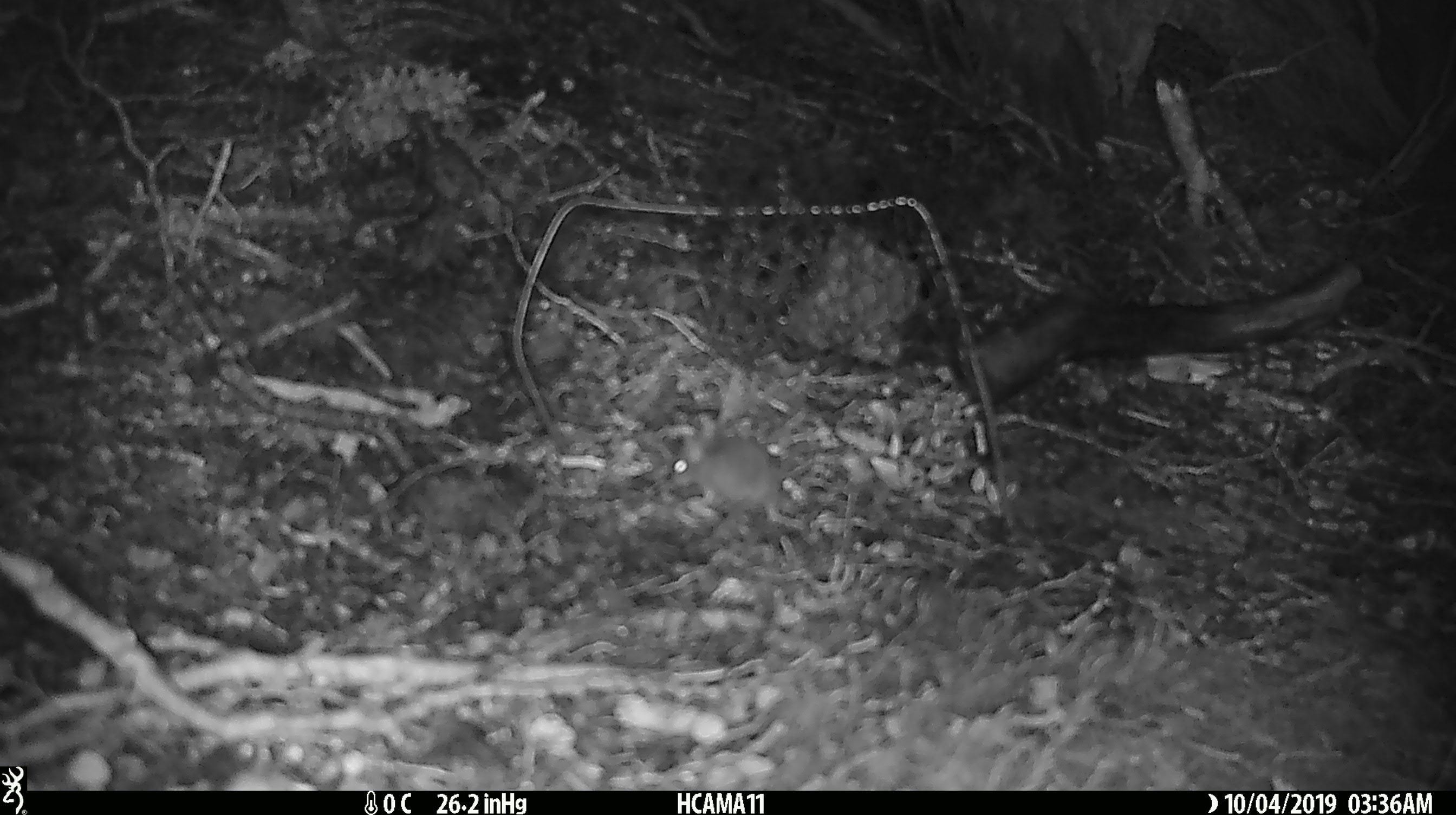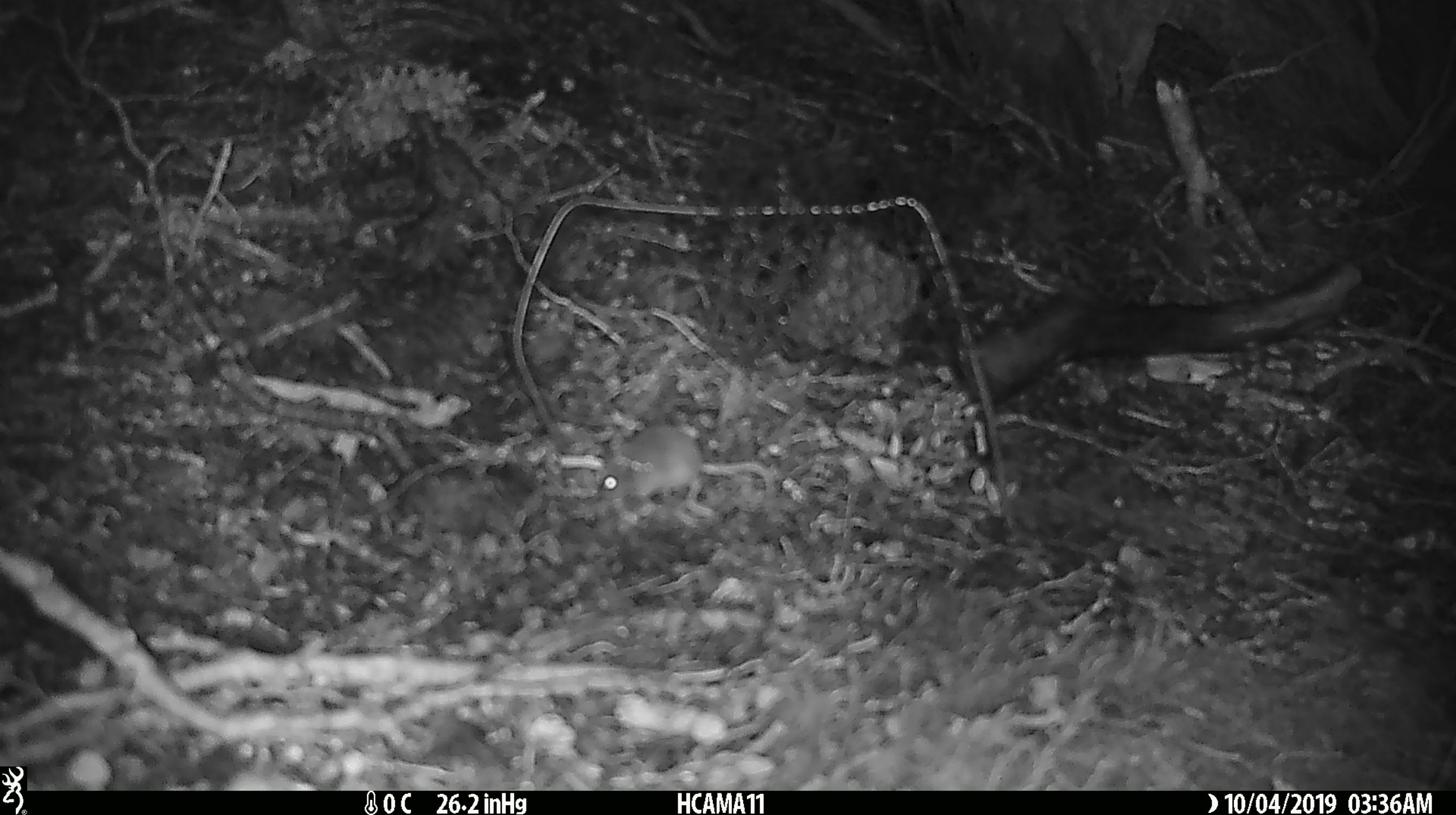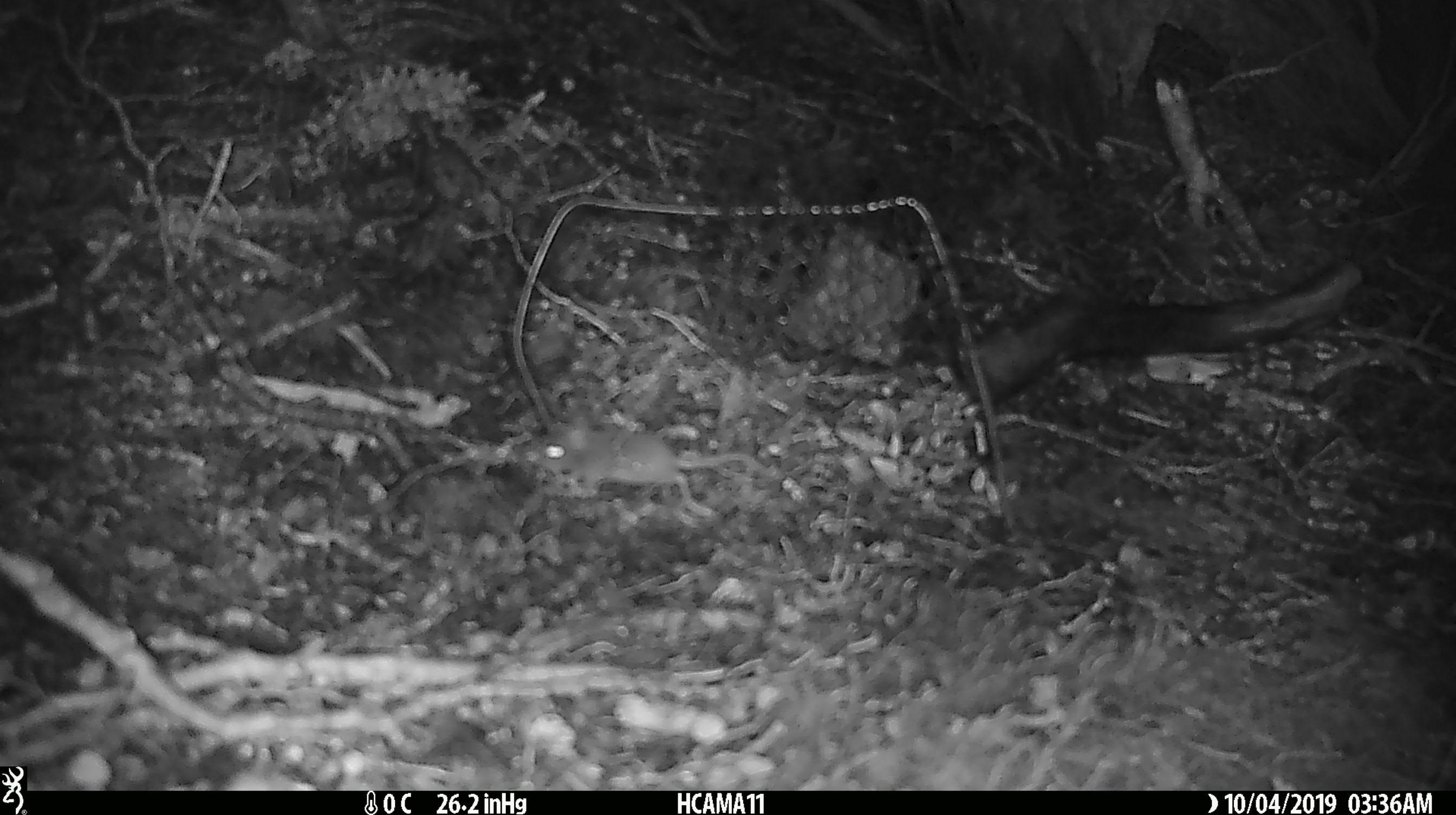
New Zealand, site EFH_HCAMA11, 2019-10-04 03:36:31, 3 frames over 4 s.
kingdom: Animalia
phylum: Chordata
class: Mammalia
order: Rodentia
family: Muridae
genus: Mus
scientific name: Mus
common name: mouse